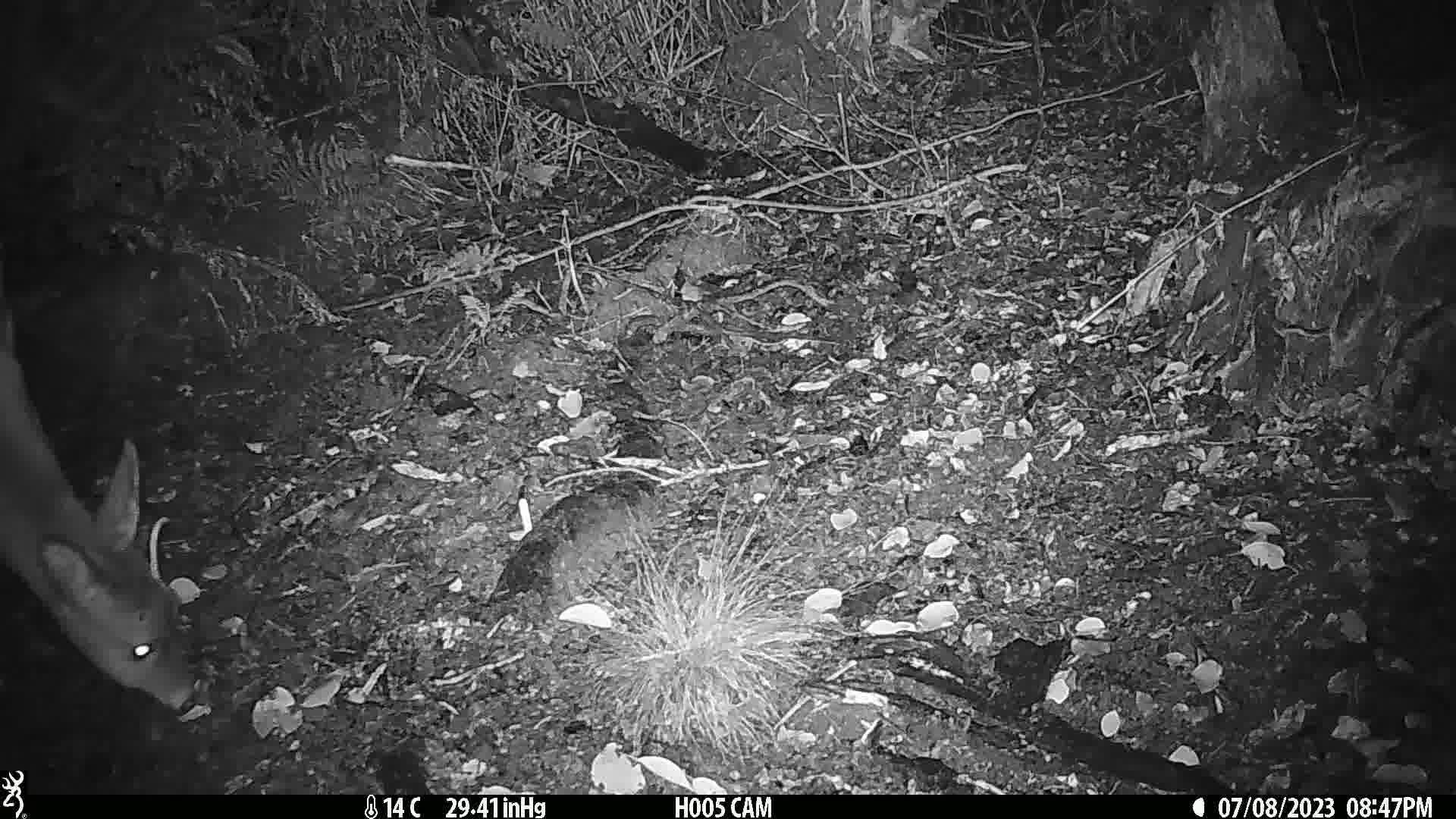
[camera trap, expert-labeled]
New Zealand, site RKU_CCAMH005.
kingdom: Animalia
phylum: Chordata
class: Mammalia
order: Artiodactyla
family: Cervidae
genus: Odocoileus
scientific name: Odocoileus virginianus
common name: white-tailed deer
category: white tailed deer